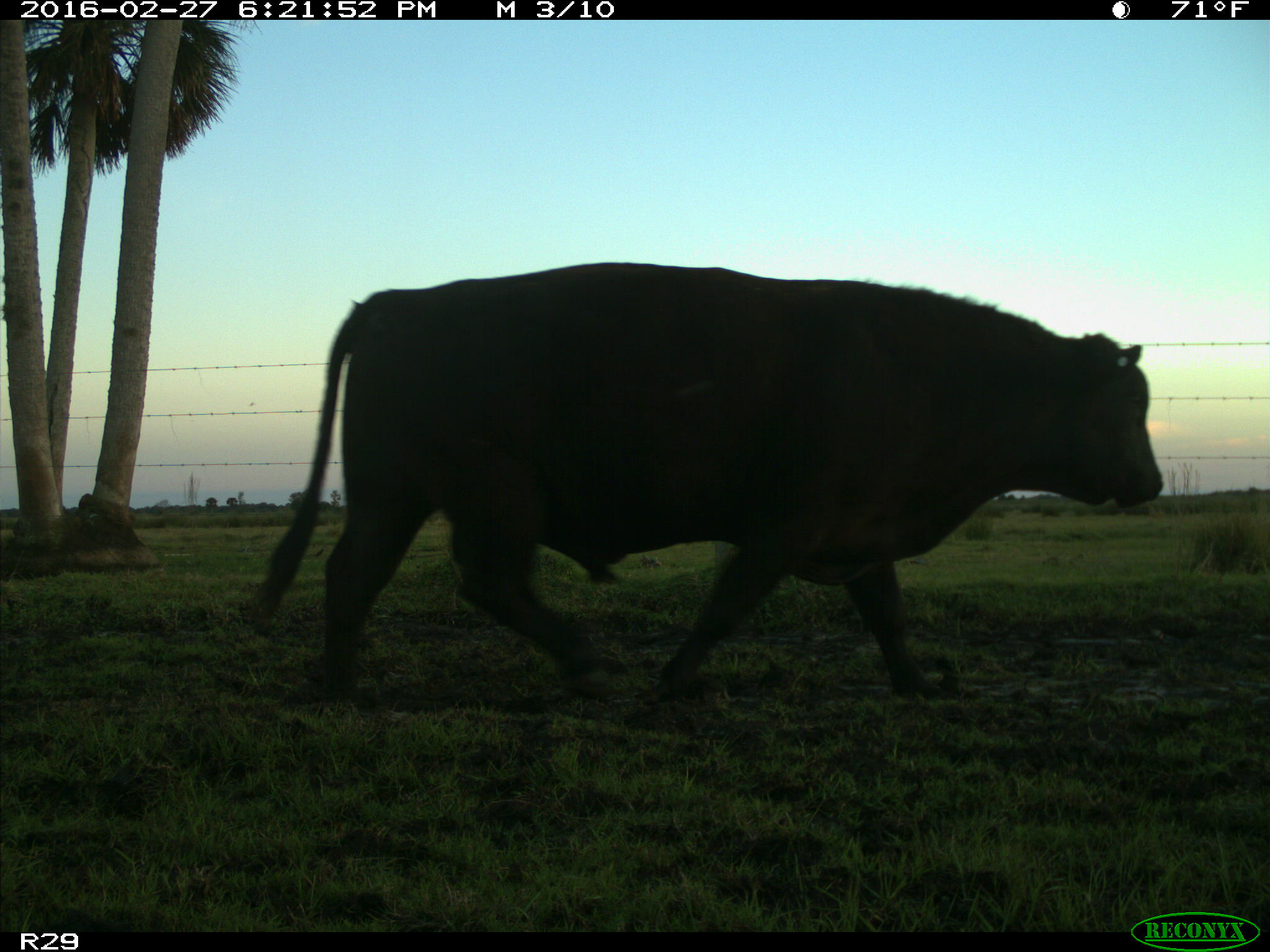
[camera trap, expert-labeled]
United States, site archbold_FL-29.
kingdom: Animalia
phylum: Chordata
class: Mammalia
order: Artiodactyla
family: Bovidae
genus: Bos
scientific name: Bos taurus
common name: domestic cow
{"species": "Bos taurus (domestic cow)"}